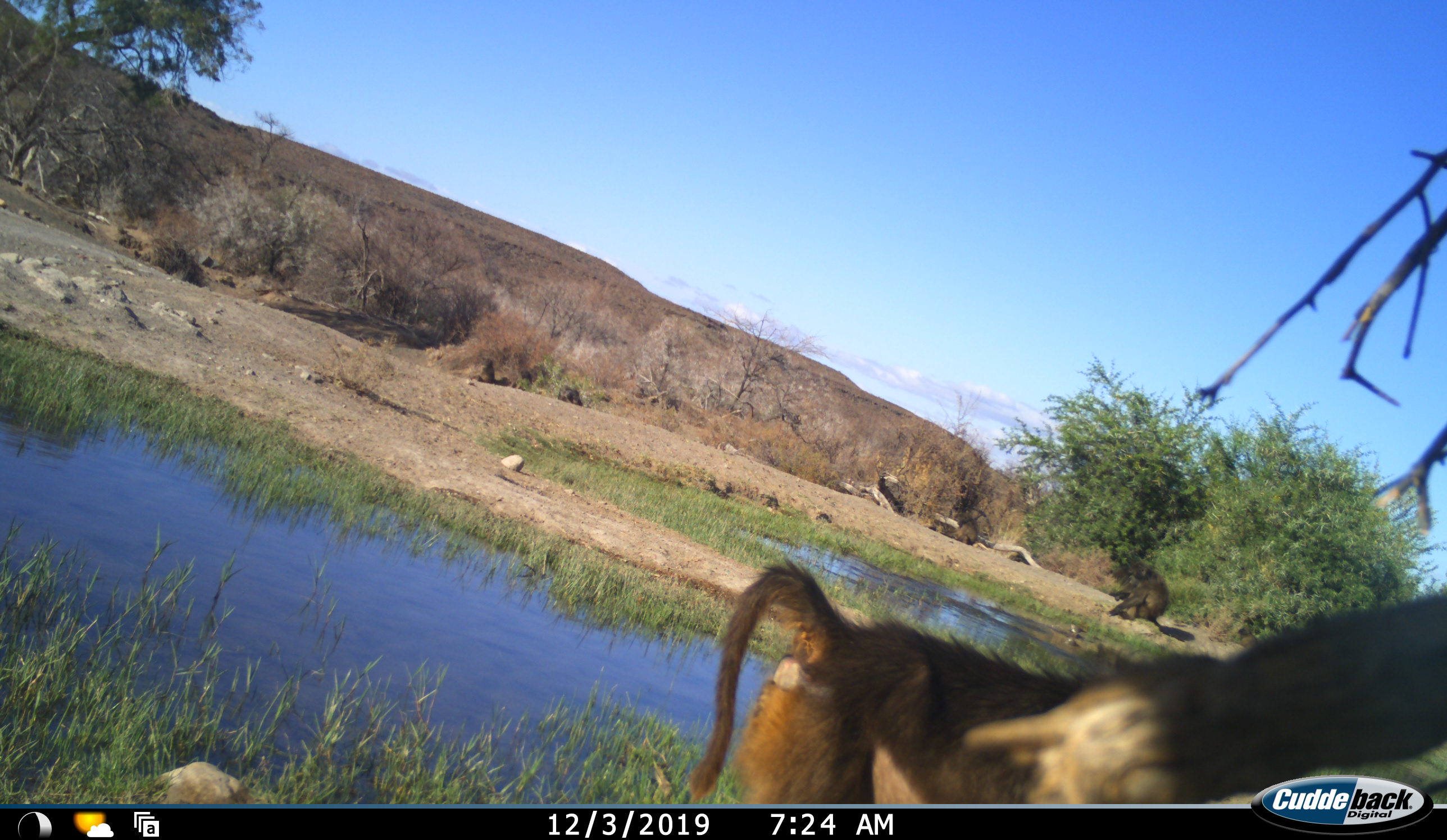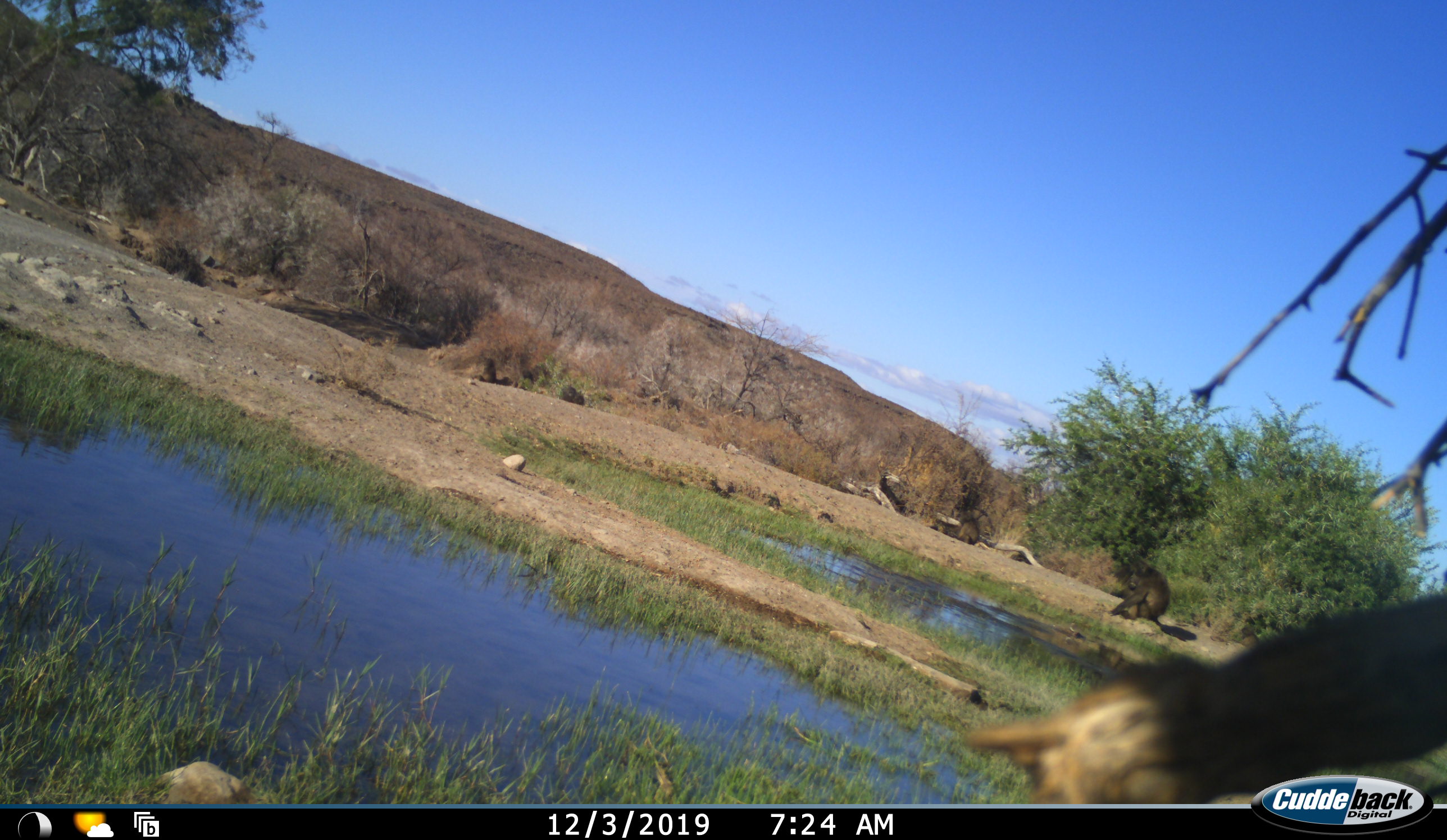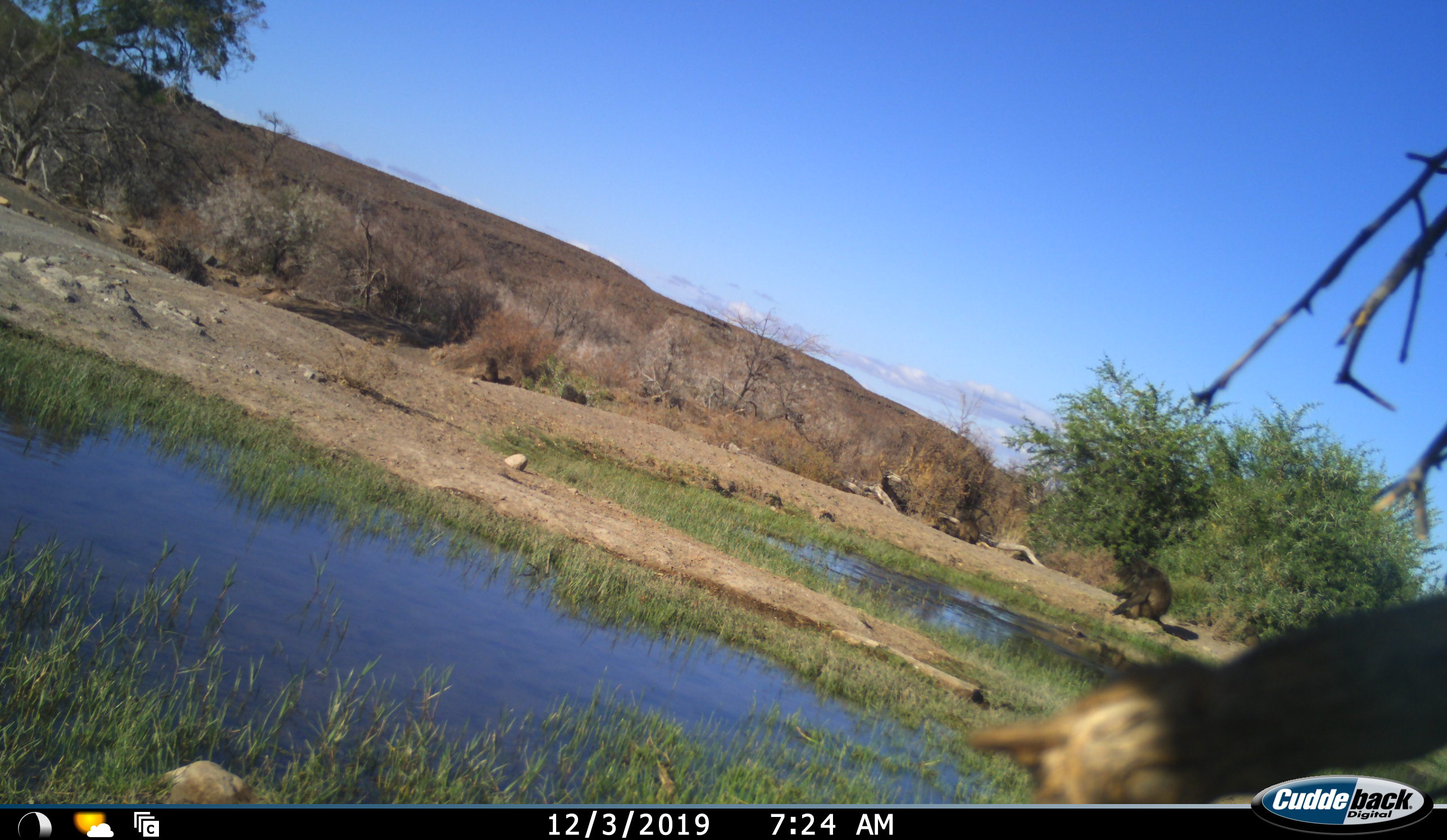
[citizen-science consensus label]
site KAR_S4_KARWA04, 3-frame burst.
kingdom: Animalia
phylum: Chordata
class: Mammalia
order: Primates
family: Cercopithecidae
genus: Papio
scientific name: Papio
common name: baboon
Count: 3.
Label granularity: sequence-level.